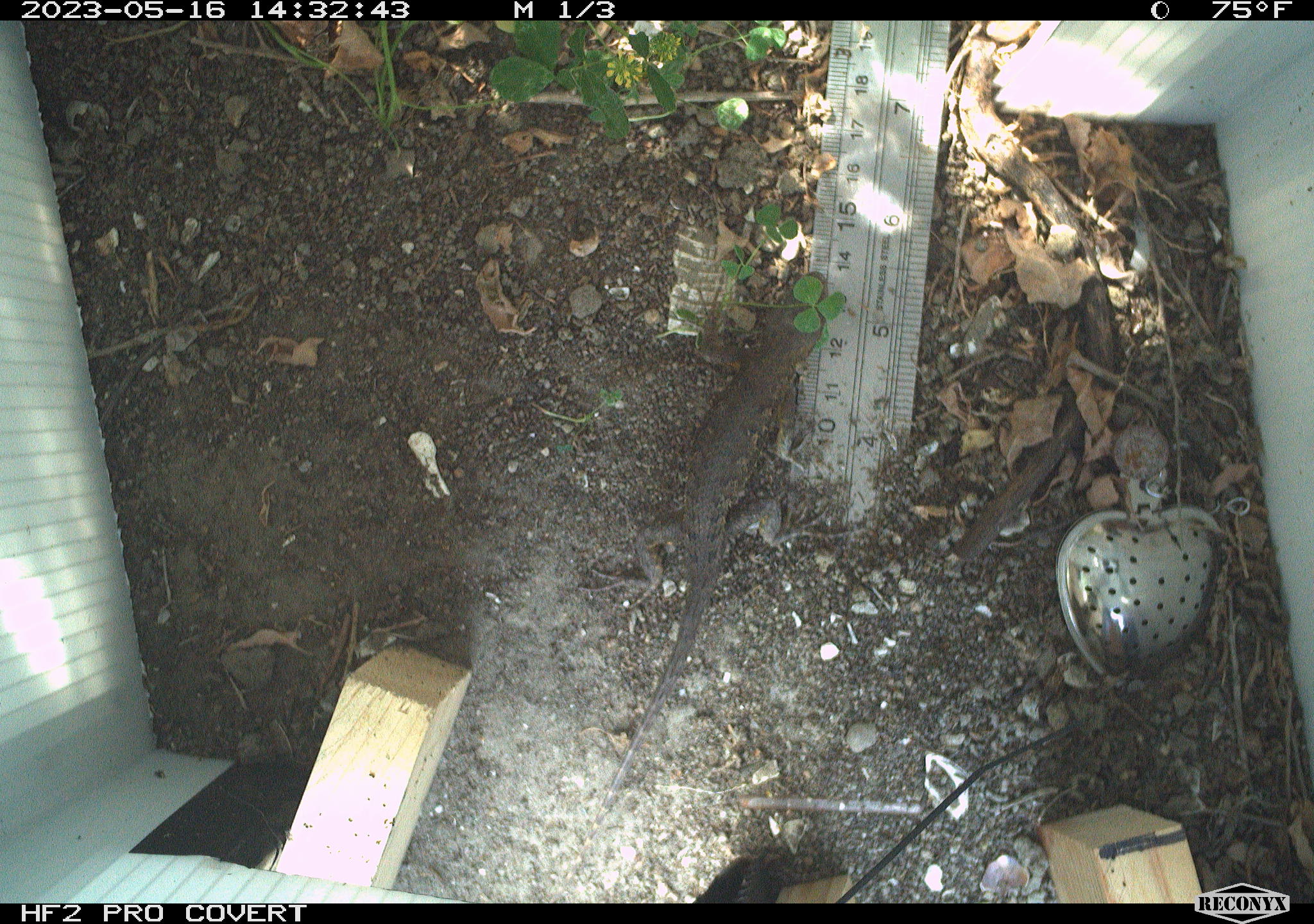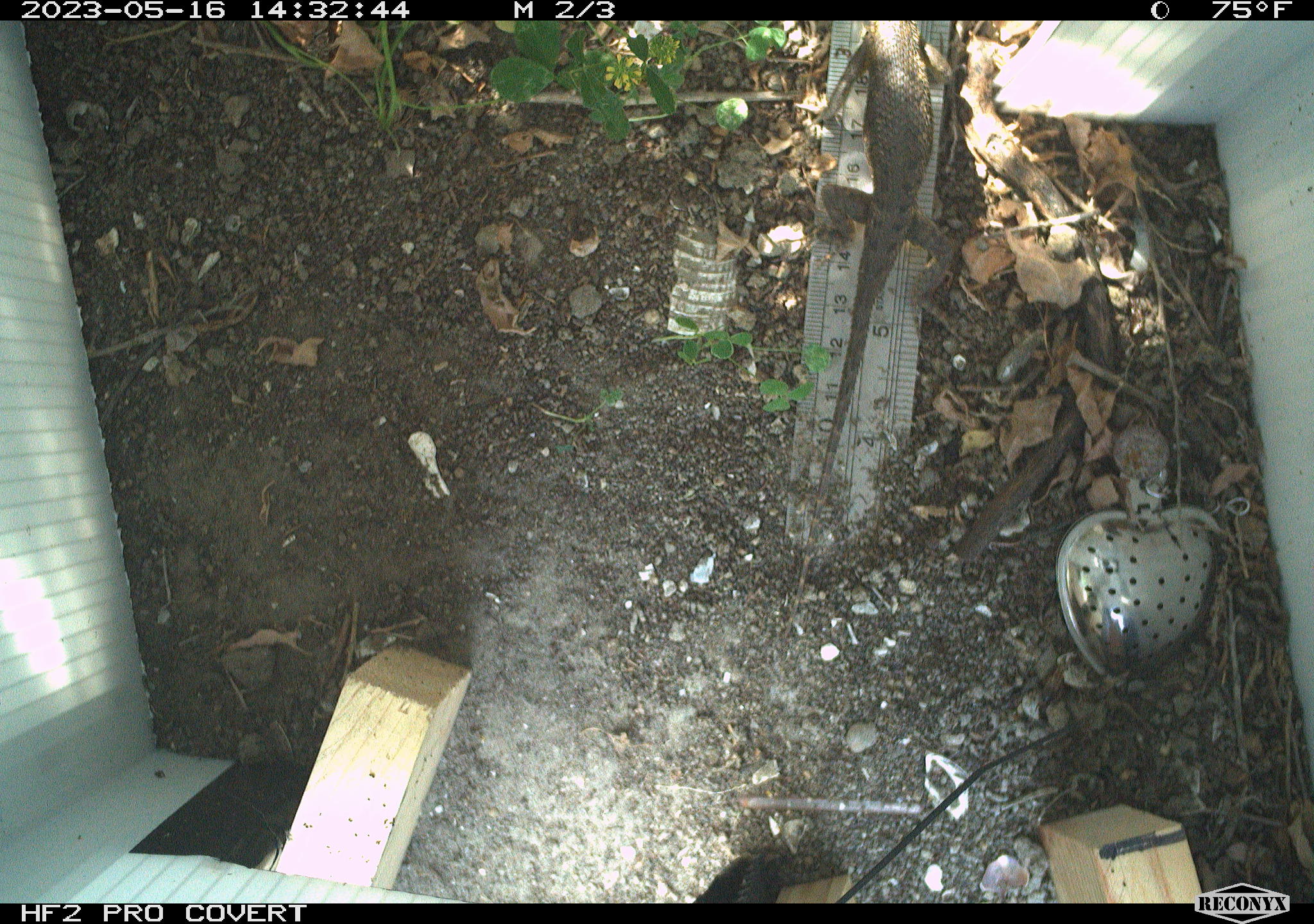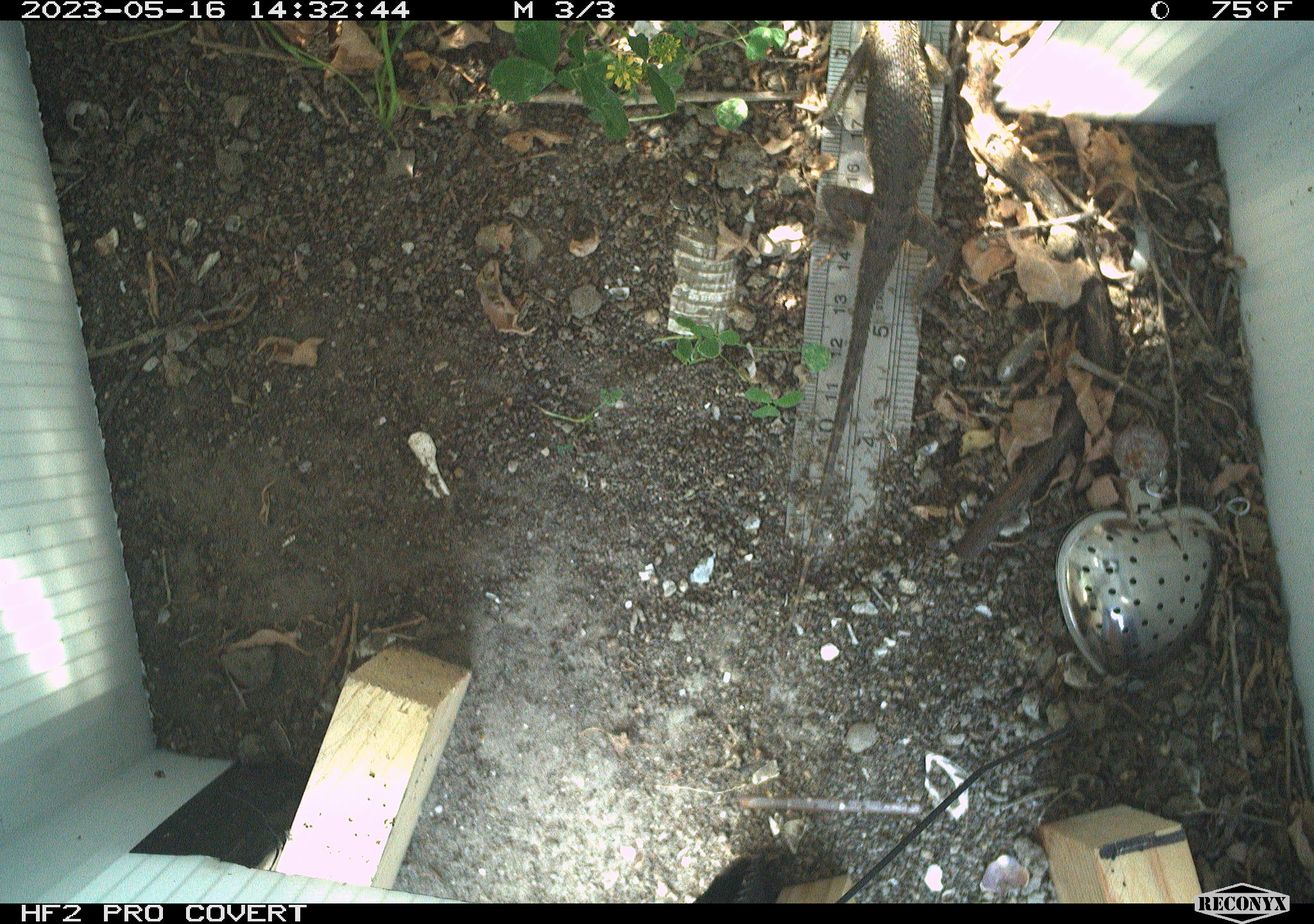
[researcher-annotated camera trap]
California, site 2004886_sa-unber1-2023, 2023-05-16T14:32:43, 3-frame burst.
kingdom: Animalia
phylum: Chordata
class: Reptilia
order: Squamata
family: Phrynosomatidae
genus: Sceloporus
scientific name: Sceloporus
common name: spiny lizards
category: sceloporus species